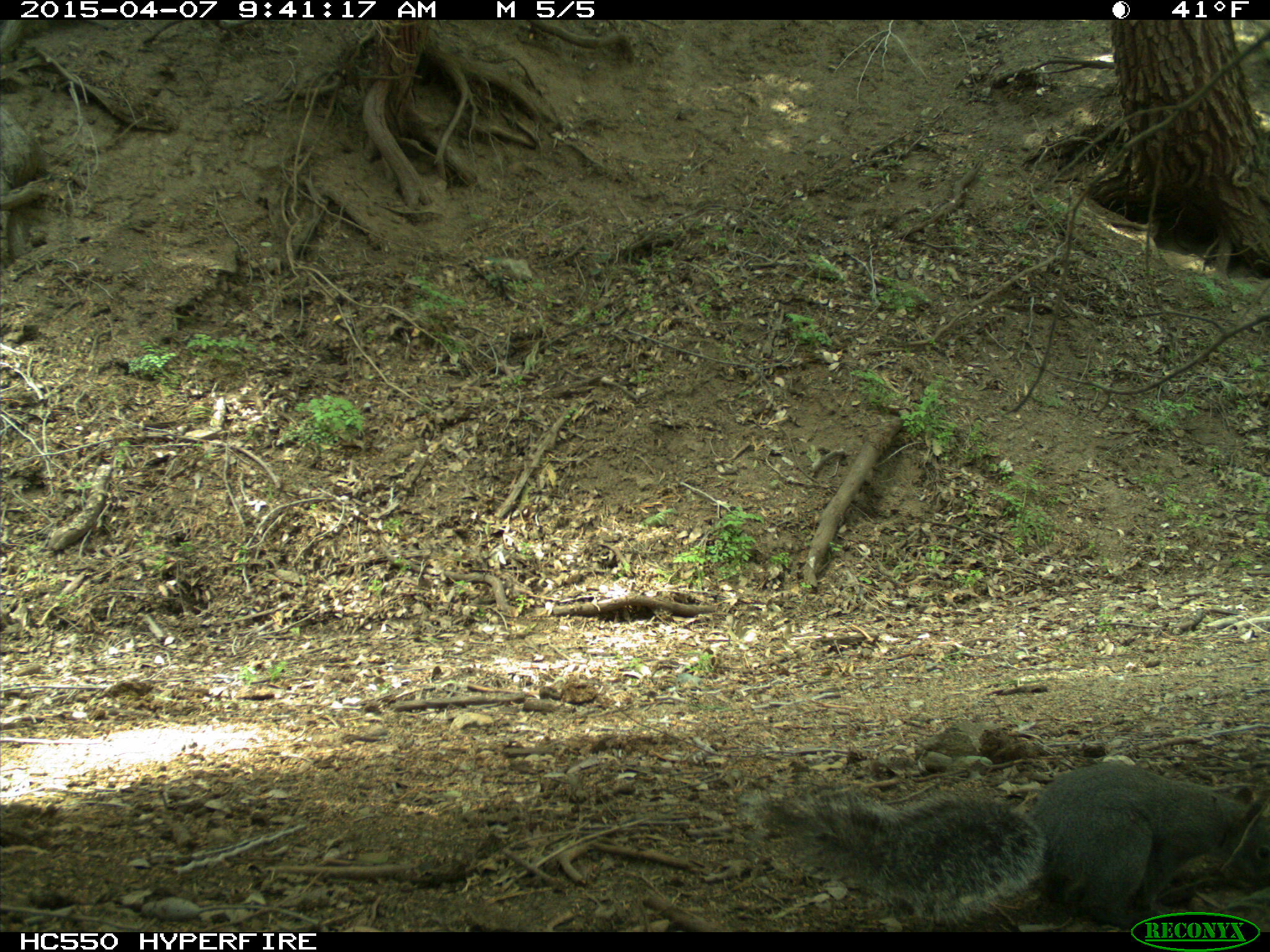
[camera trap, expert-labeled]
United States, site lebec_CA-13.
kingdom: Animalia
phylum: Chordata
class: Mammalia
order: Rodentia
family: Sciuridae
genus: Sciurus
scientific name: Sciurus carolinensis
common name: eastern gray squirrel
Sciurus carolinensis (eastern gray squirrel).